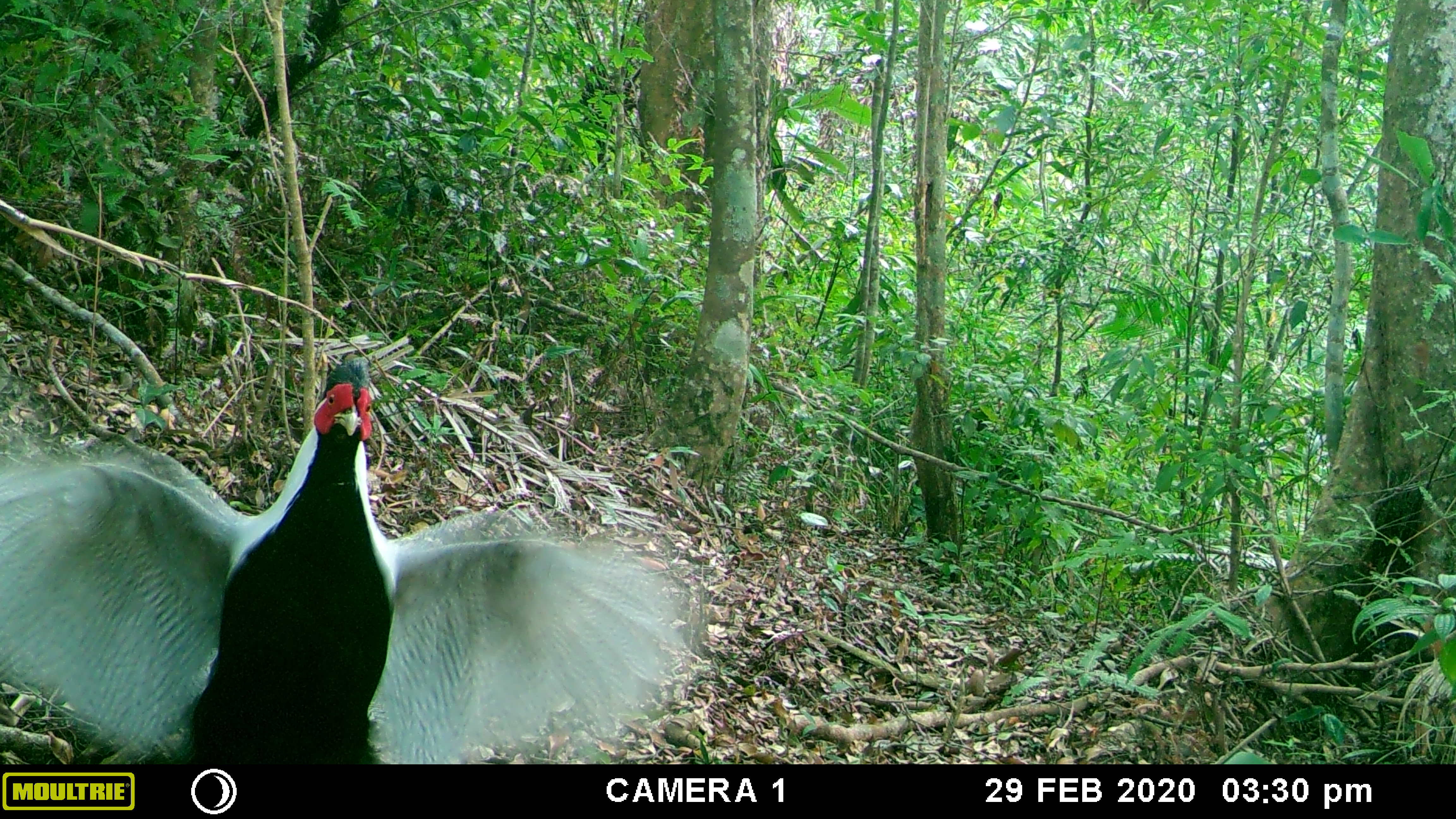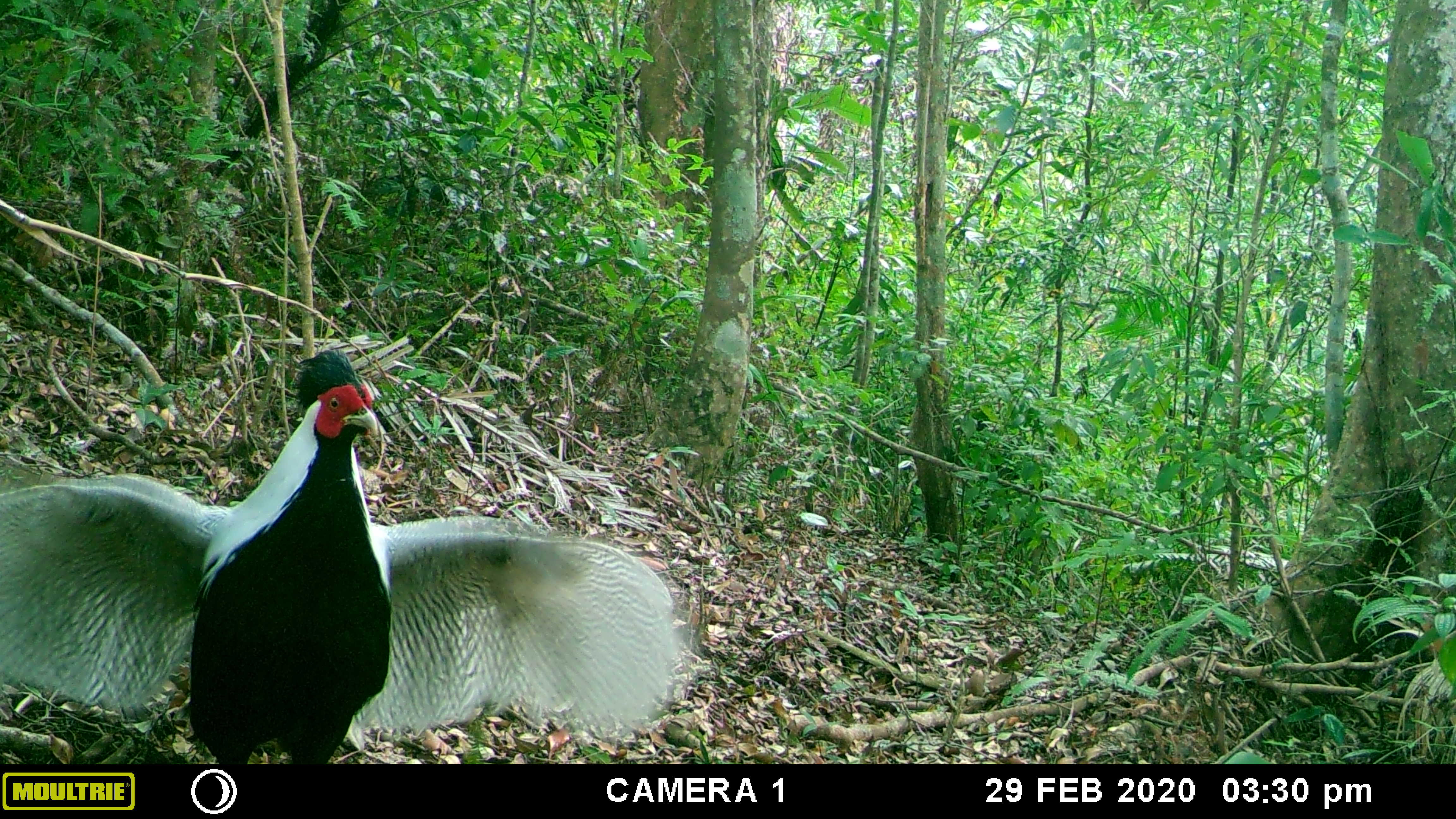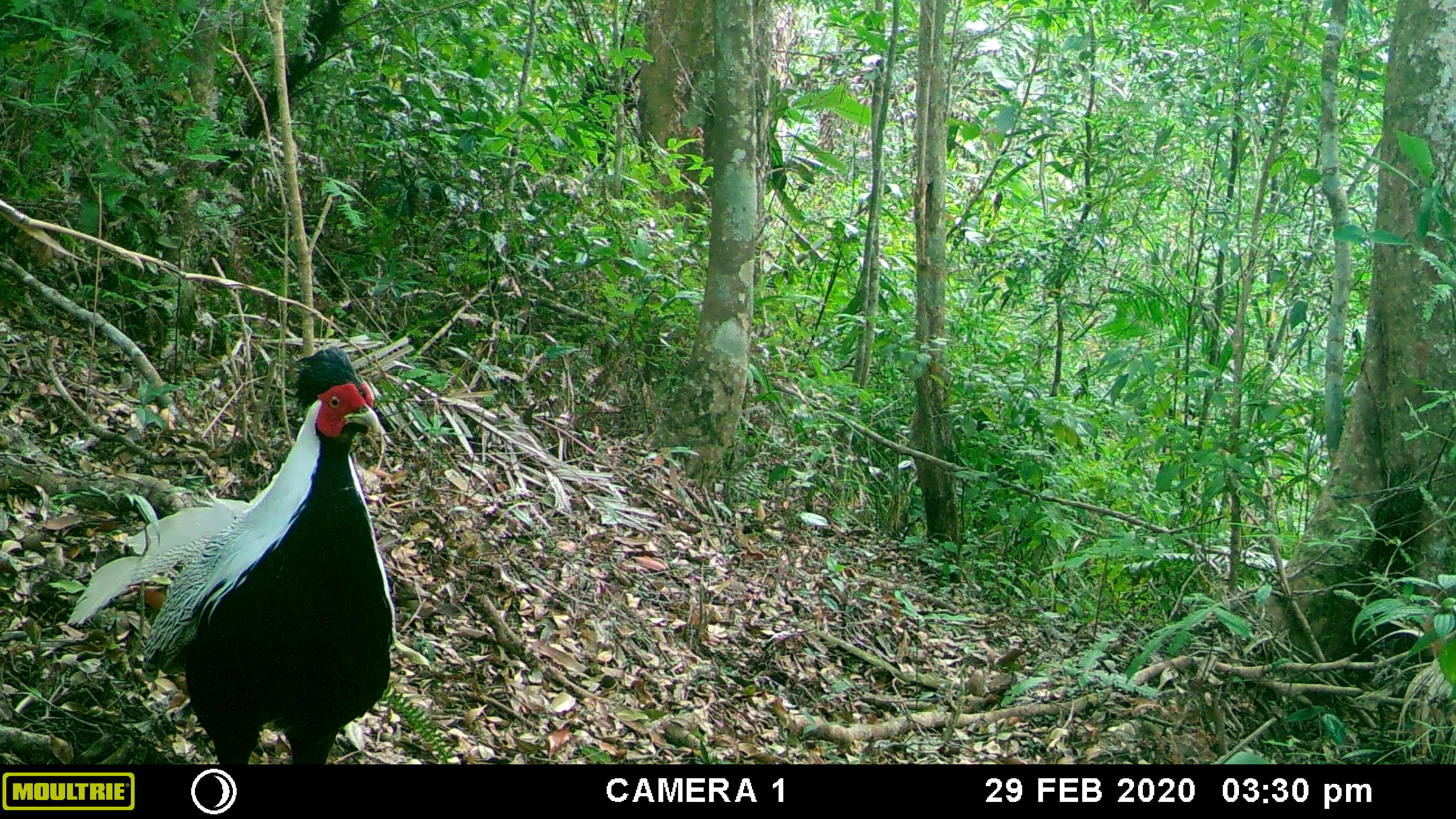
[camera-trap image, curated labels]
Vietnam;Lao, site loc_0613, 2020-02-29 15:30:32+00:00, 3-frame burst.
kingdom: Animalia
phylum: Chordata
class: Aves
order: Galliformes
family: Phasianidae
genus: Lophura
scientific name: Lophura nycthemera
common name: silver pheasant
Silver pheasant (Lophura nycthemera). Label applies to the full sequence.